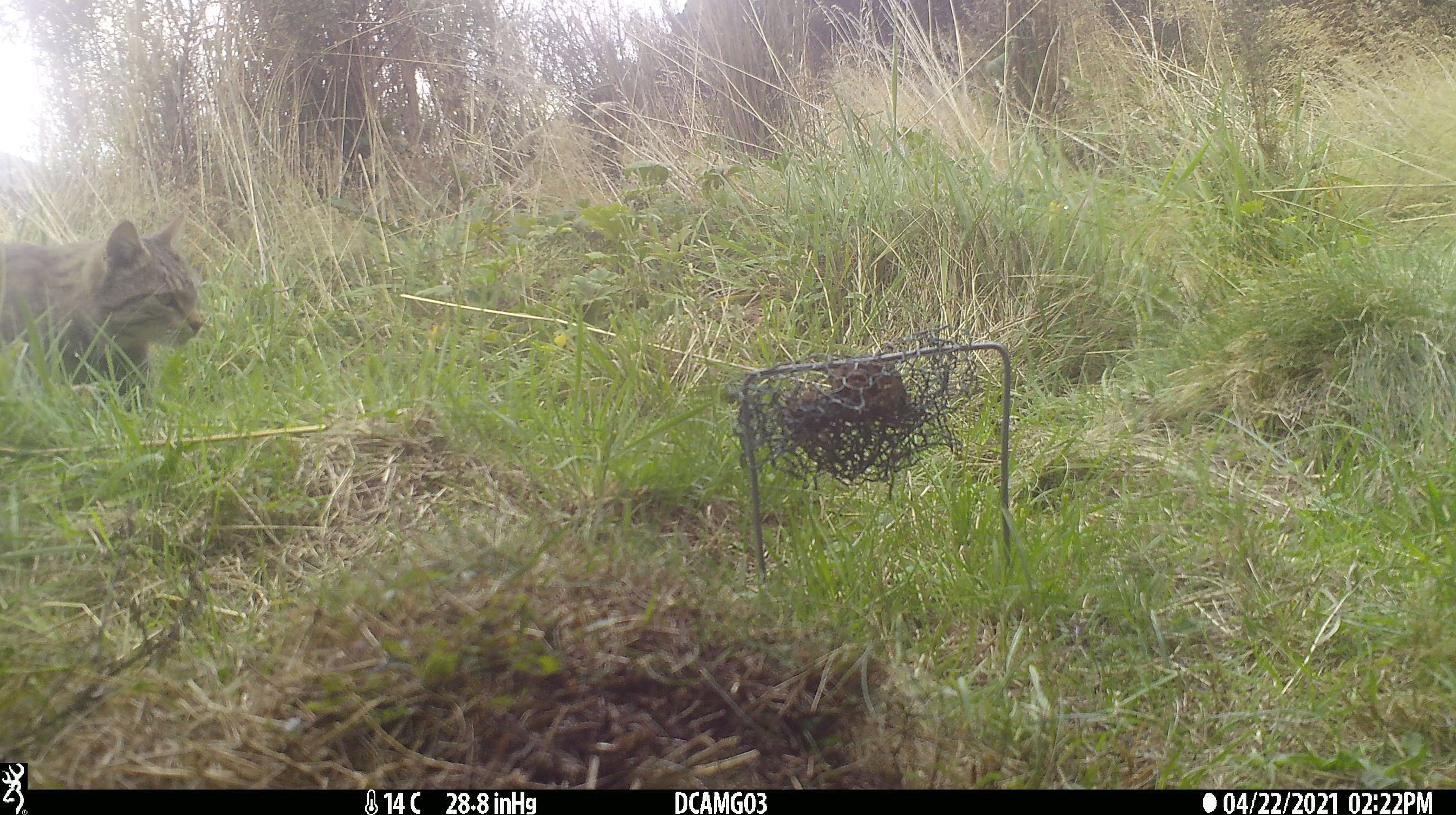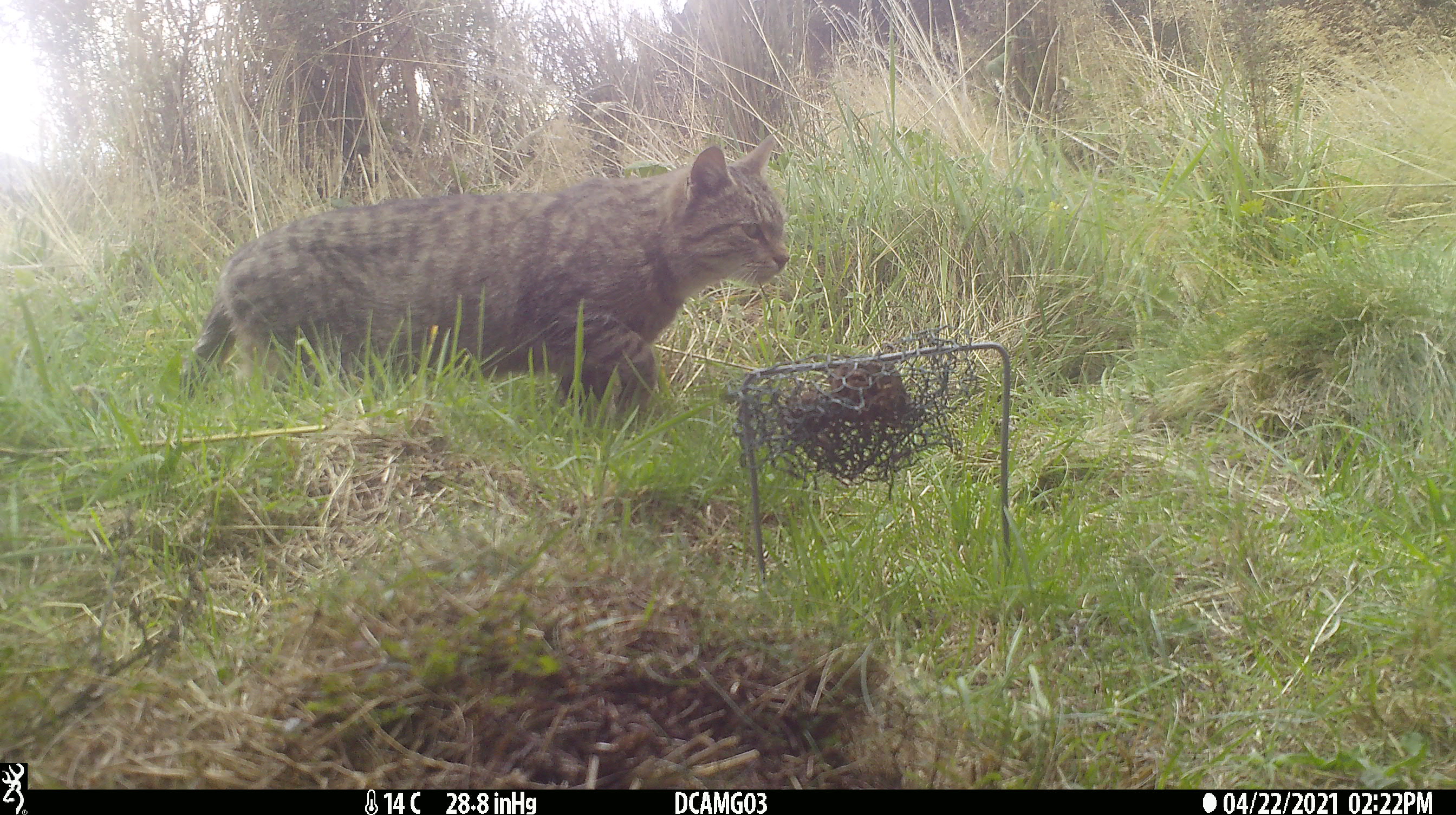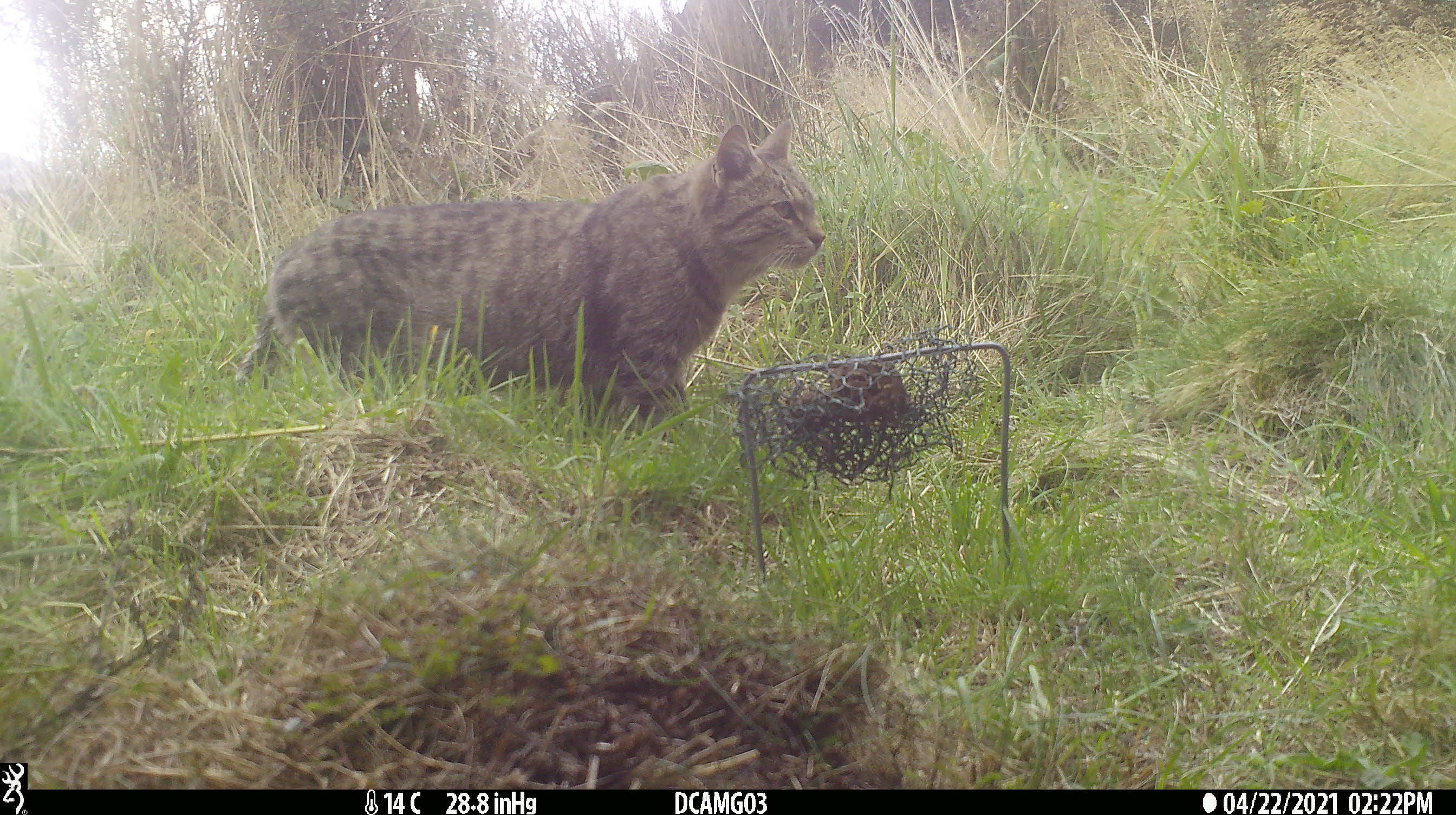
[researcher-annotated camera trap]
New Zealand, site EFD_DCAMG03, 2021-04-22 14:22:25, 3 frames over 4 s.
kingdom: Animalia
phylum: Chordata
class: Mammalia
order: Carnivora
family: Felidae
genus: Felis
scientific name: Felis catus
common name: domestic cat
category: cat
Cat (domestic cat) (Felis catus).